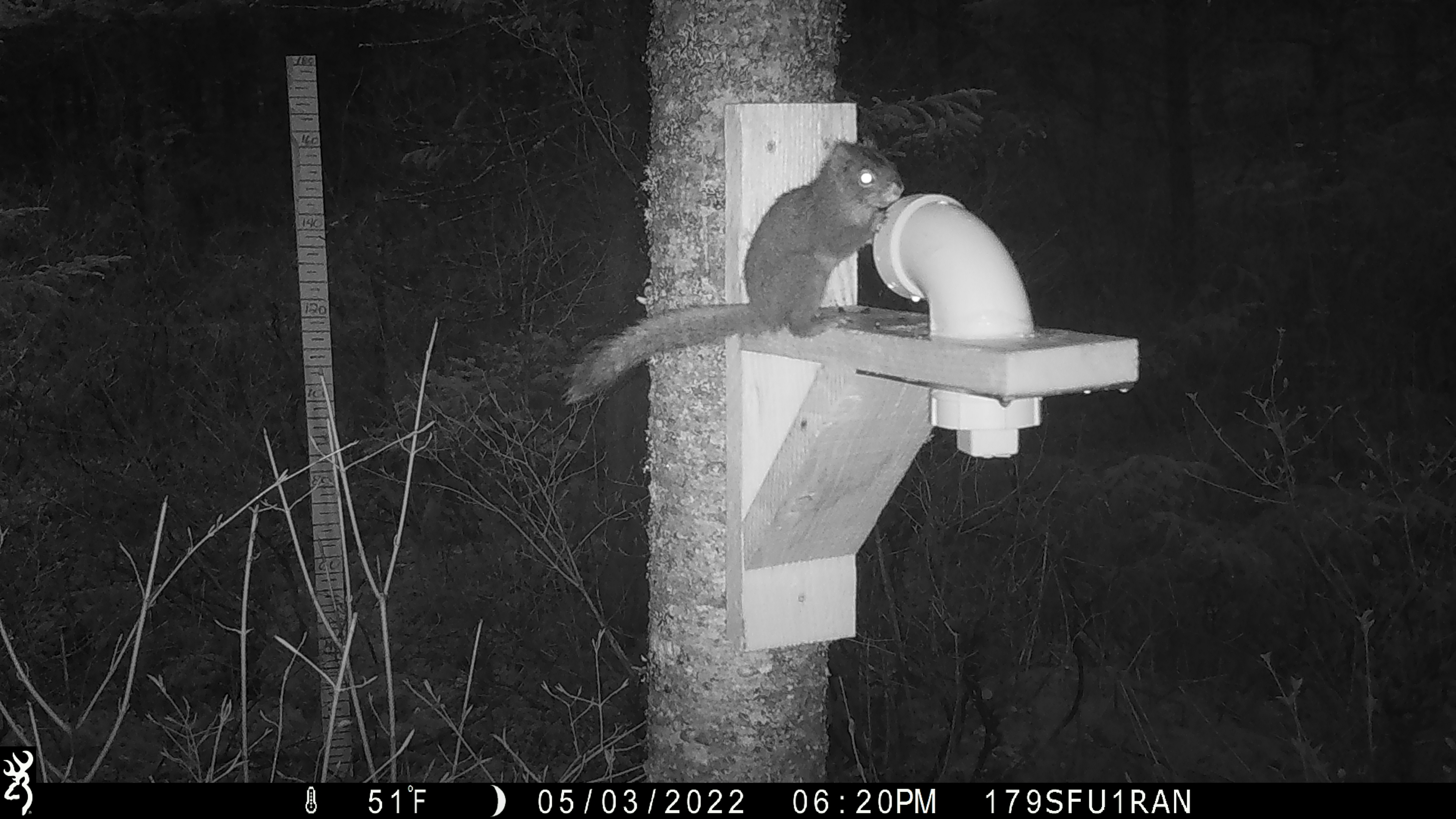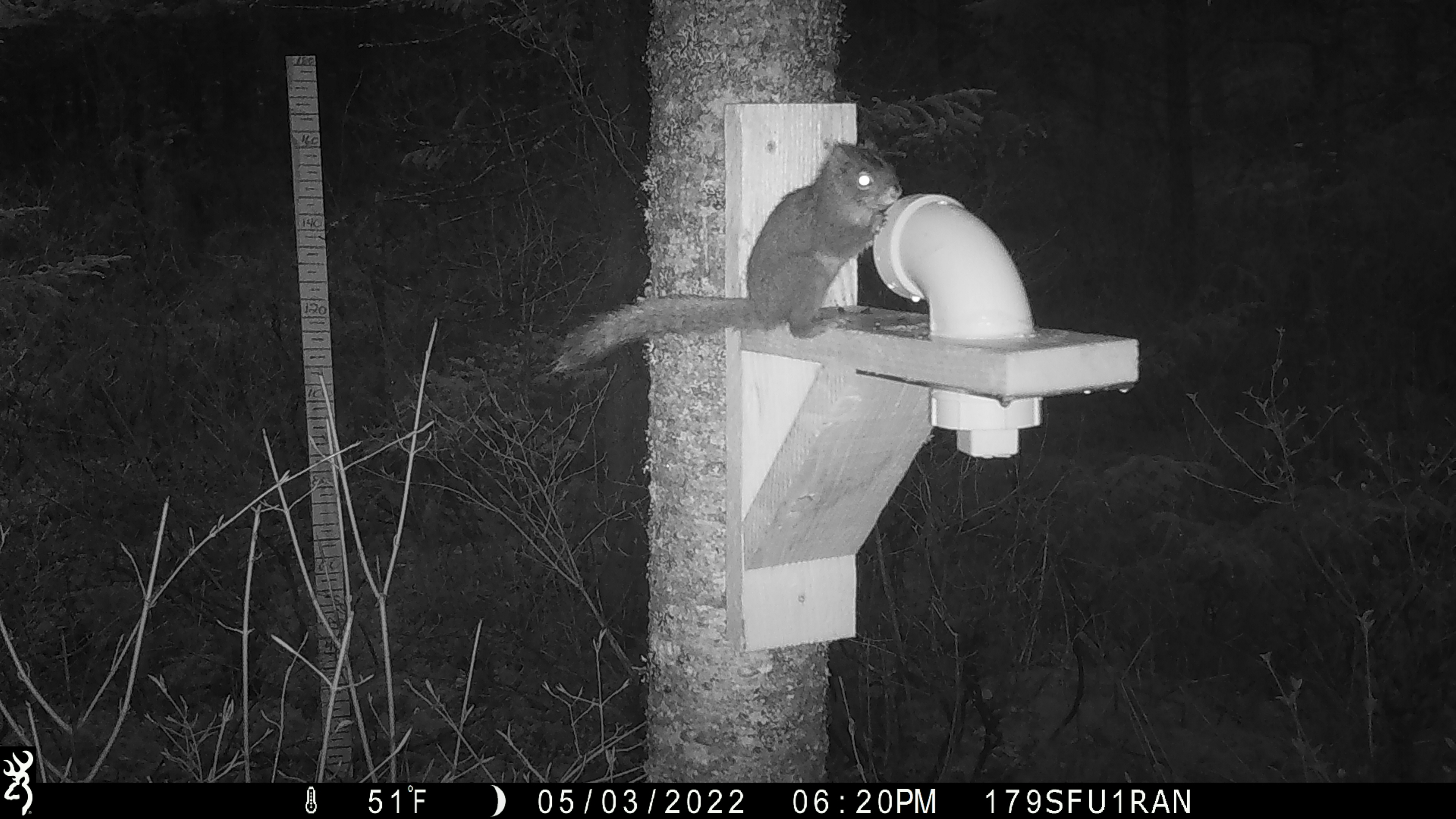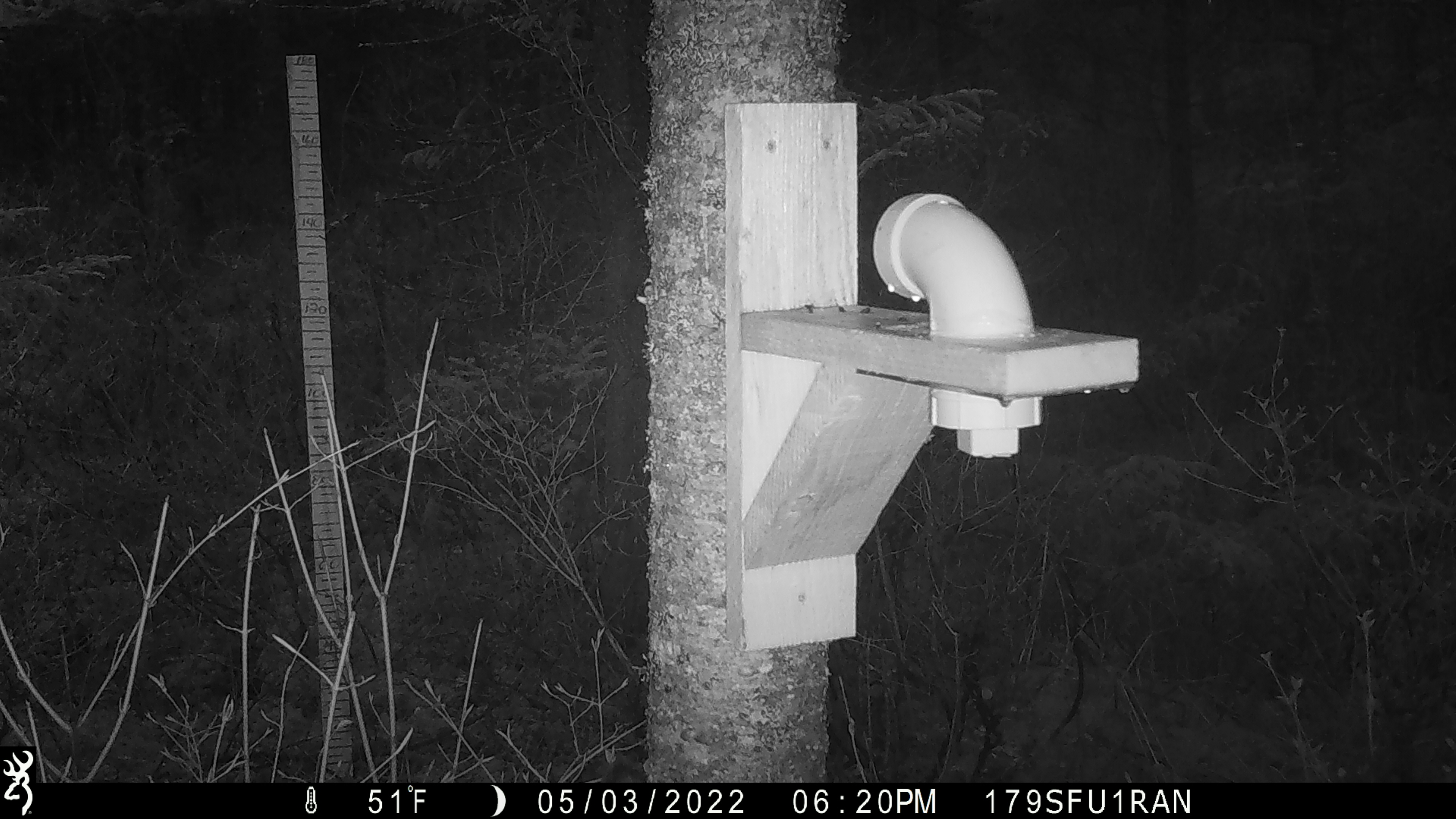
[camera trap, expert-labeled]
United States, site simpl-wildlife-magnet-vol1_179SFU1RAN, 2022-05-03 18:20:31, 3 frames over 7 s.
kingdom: Animalia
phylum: Chordata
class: Mammalia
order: Rodentia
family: Sciuridae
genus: Tamiasciurus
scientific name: Tamiasciurus hudsonicus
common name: red squirrel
Red squirrel (Tamiasciurus hudsonicus).